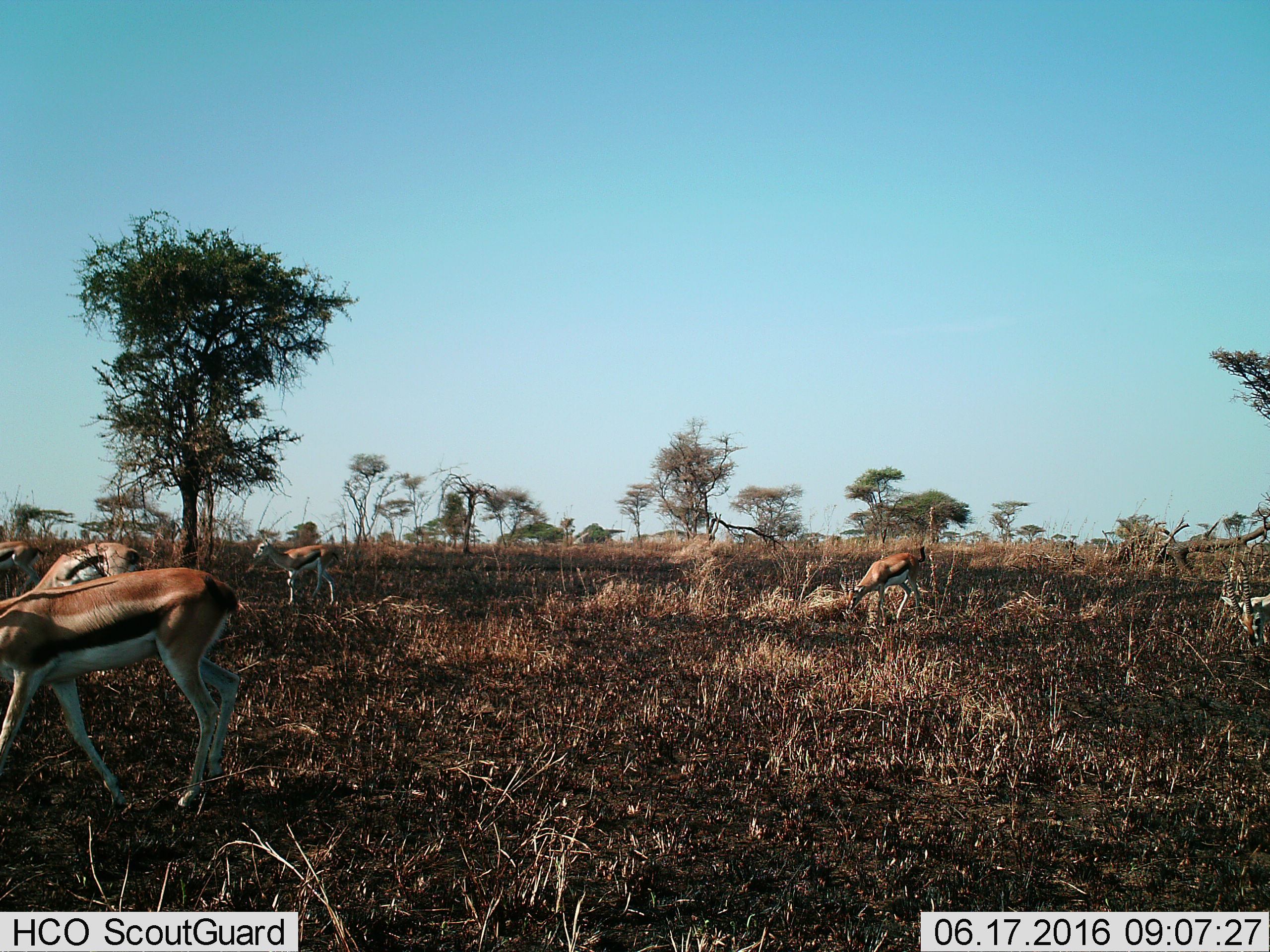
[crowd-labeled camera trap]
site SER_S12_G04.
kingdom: Animalia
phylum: Chordata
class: Mammalia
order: Artiodactyla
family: Bovidae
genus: Eudorcas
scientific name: Eudorcas thomsonii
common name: thomson's gazelle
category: gazellethomsons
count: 6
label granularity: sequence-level